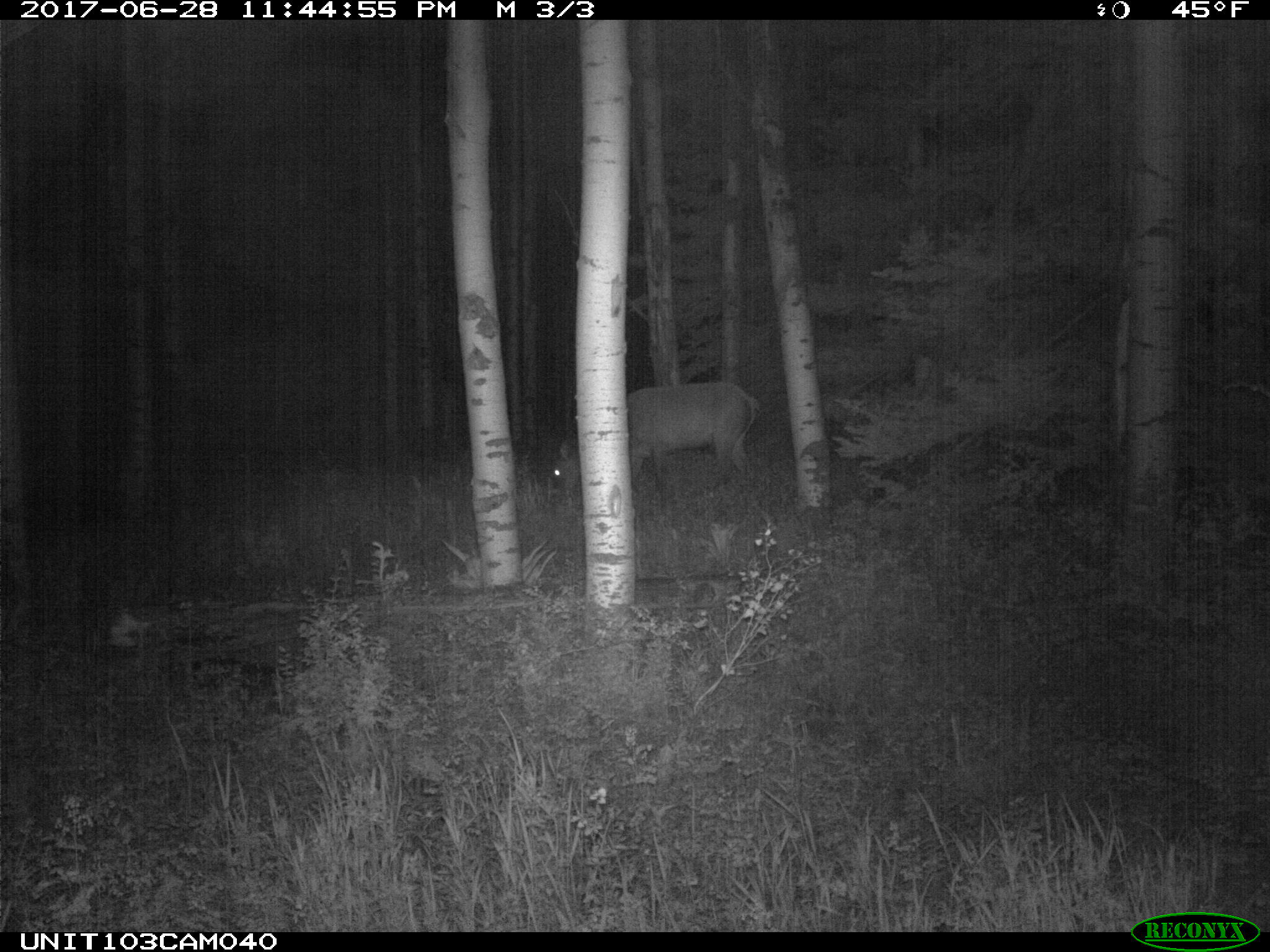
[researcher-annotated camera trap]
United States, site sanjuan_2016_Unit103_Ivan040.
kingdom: Animalia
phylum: Chordata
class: Mammalia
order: Artiodactyla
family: Cervidae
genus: Cervus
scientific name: Cervus elaphus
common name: red deer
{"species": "Cervus elaphus (red deer)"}